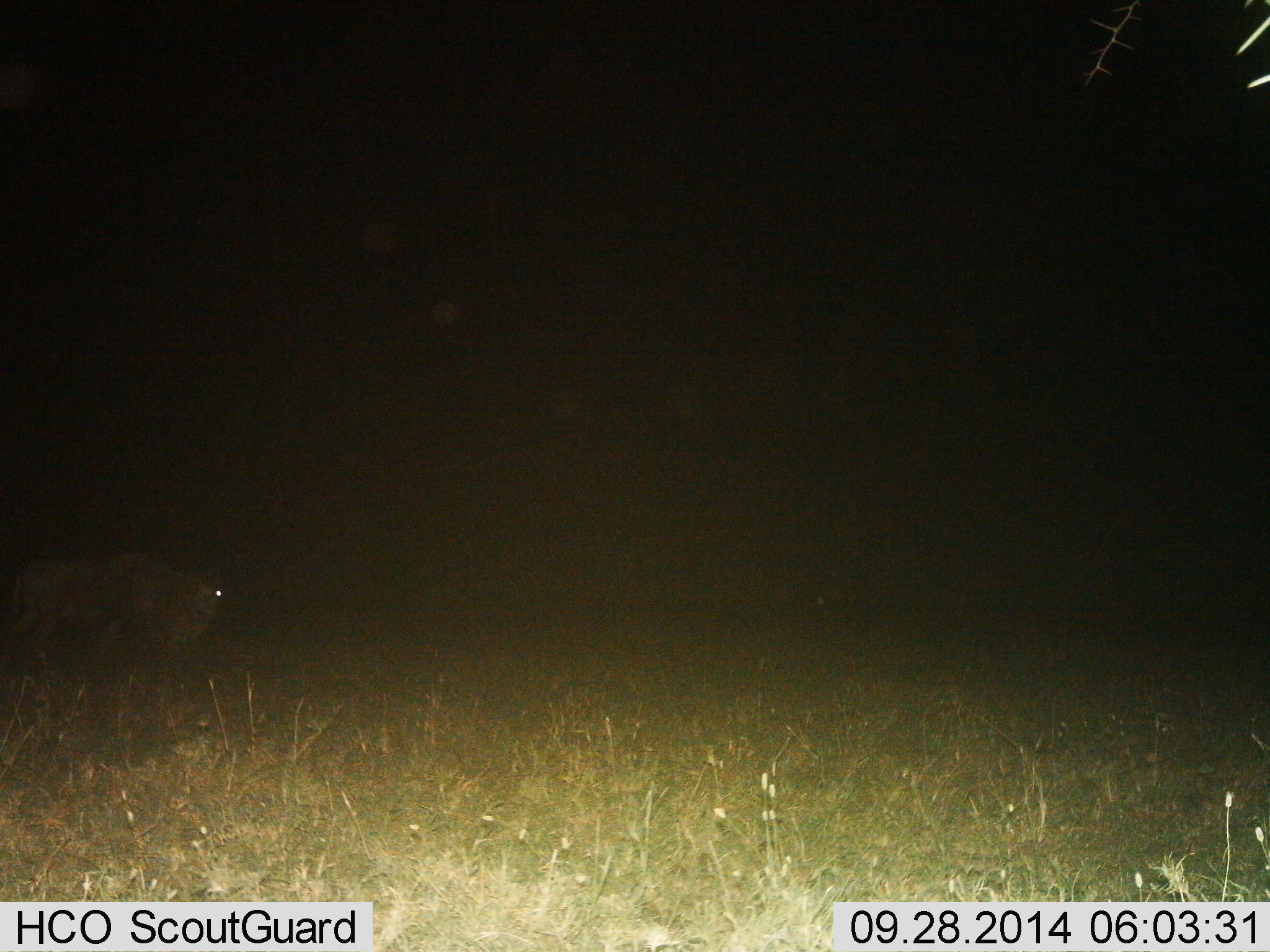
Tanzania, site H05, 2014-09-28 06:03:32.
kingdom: Animalia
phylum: Chordata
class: Mammalia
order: Artiodactyla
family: Bovidae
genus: Connochaetes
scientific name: Connochaetes taurinus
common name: blue wildebeest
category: wildebeest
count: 1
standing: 20%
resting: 0%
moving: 70%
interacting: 0%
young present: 0%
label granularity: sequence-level